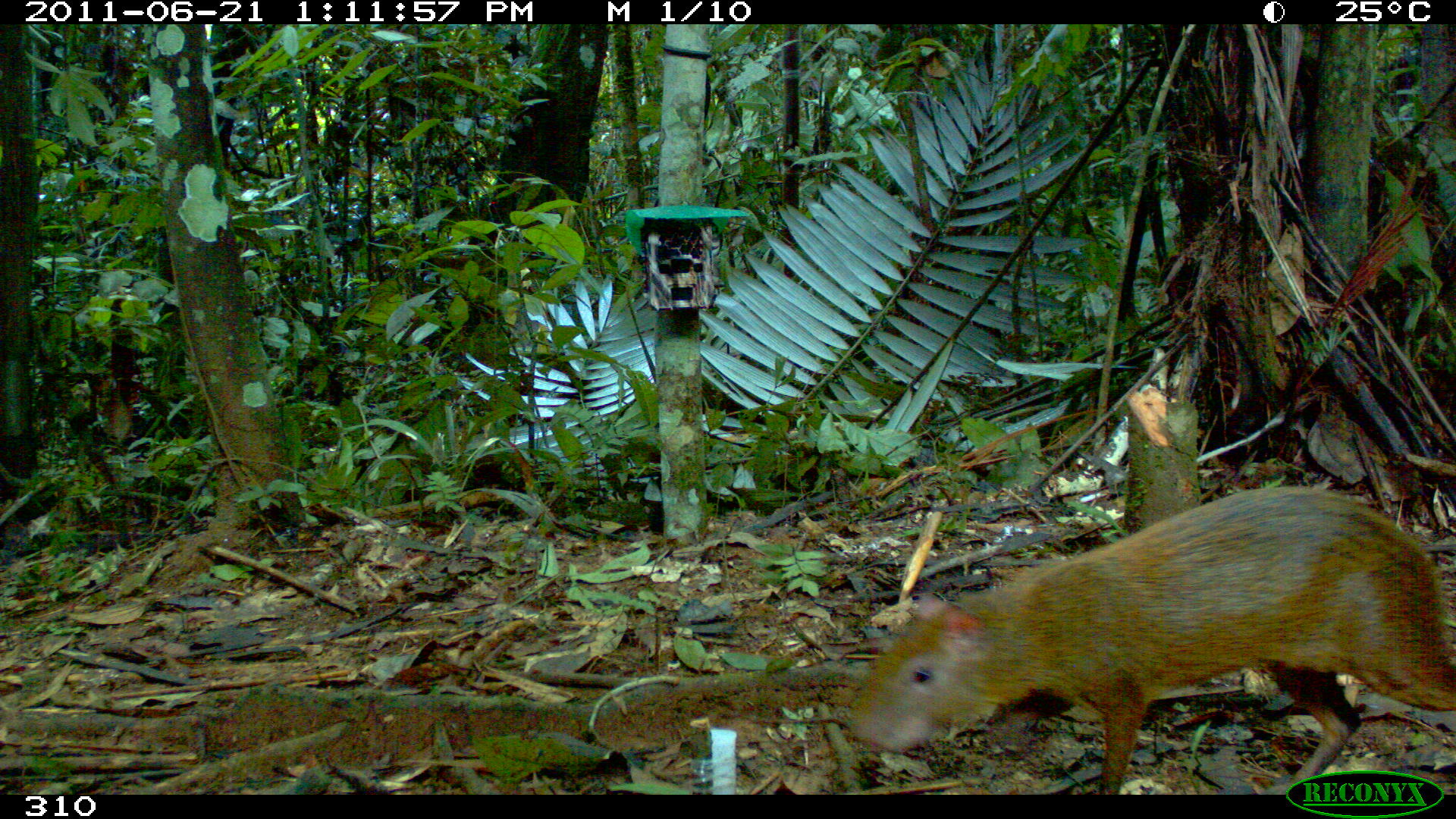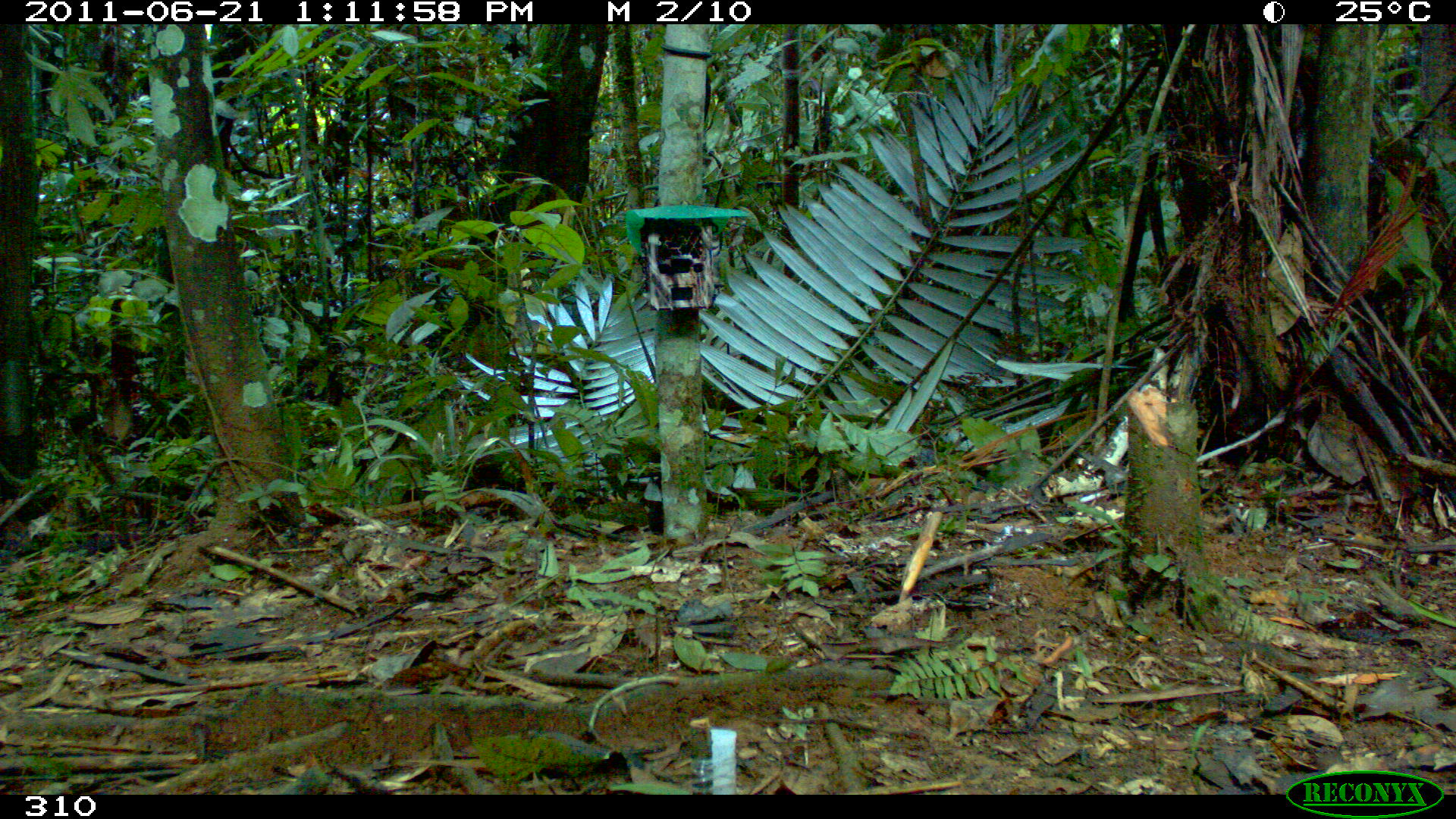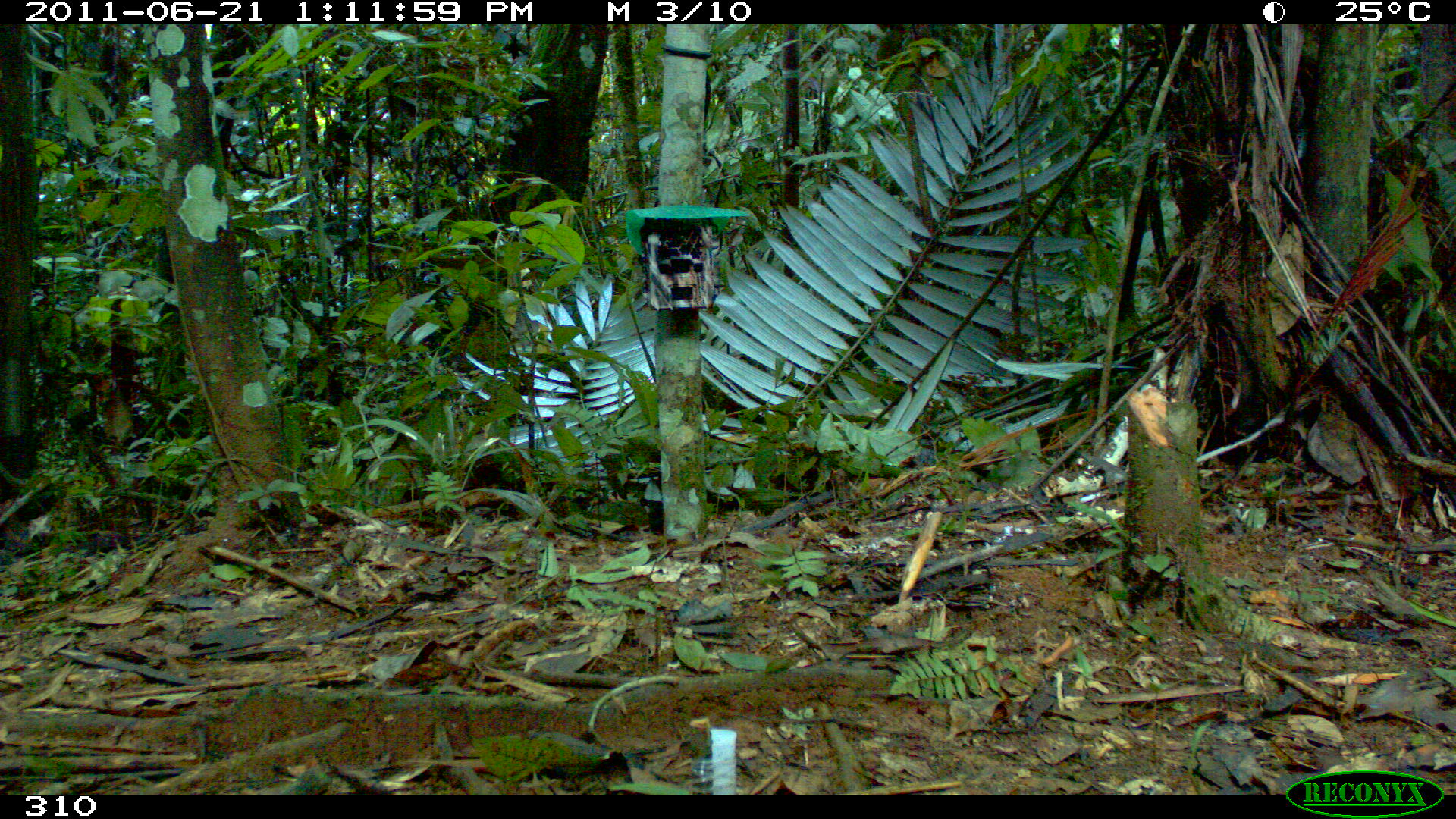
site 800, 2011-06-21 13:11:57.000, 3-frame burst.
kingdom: Animalia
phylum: Chordata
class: Mammalia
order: Rodentia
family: Dasyproctidae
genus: Dasyprocta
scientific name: Dasyprocta punctata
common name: central american agouti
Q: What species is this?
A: Dasyprocta punctata (central american agouti).